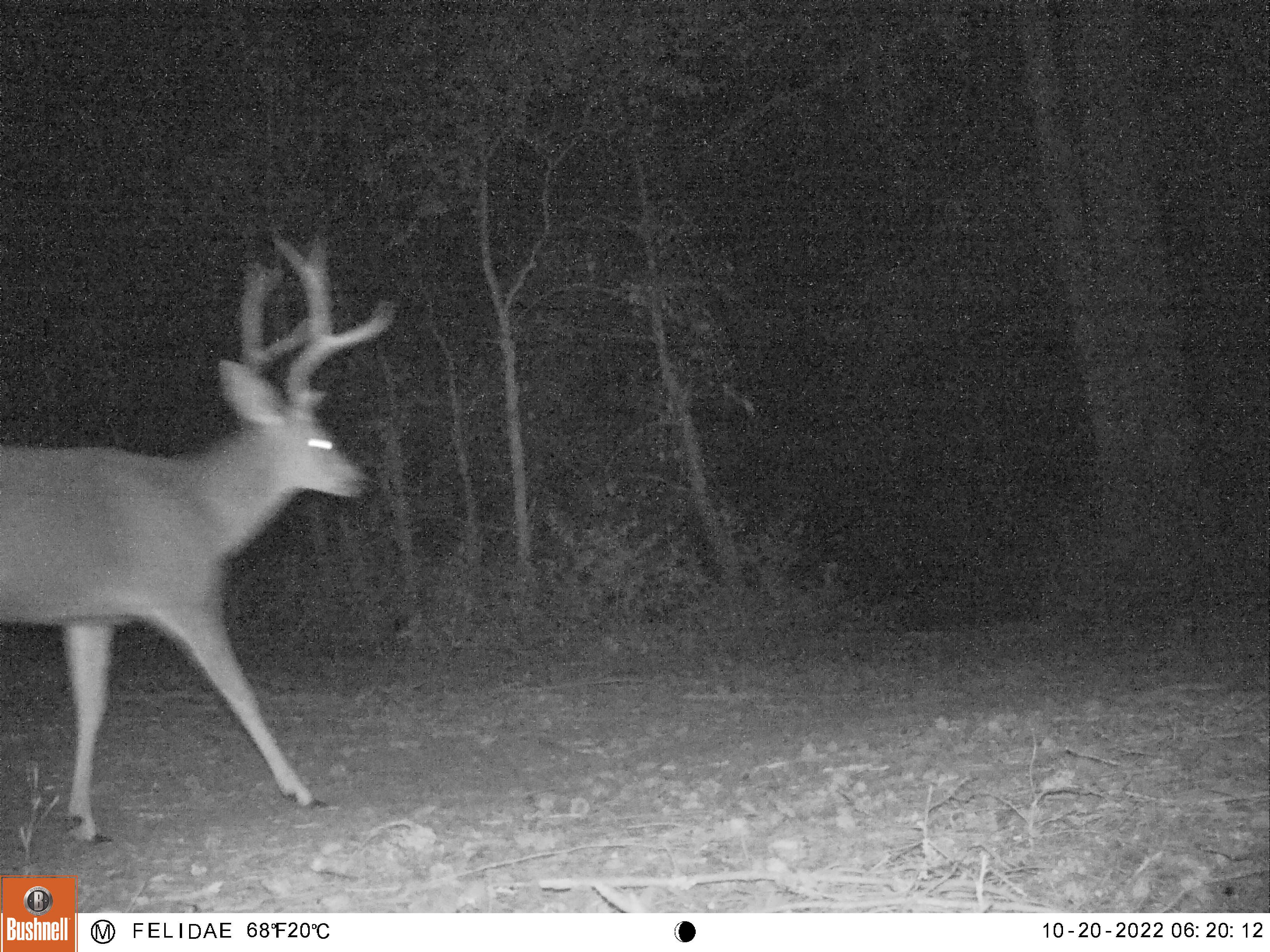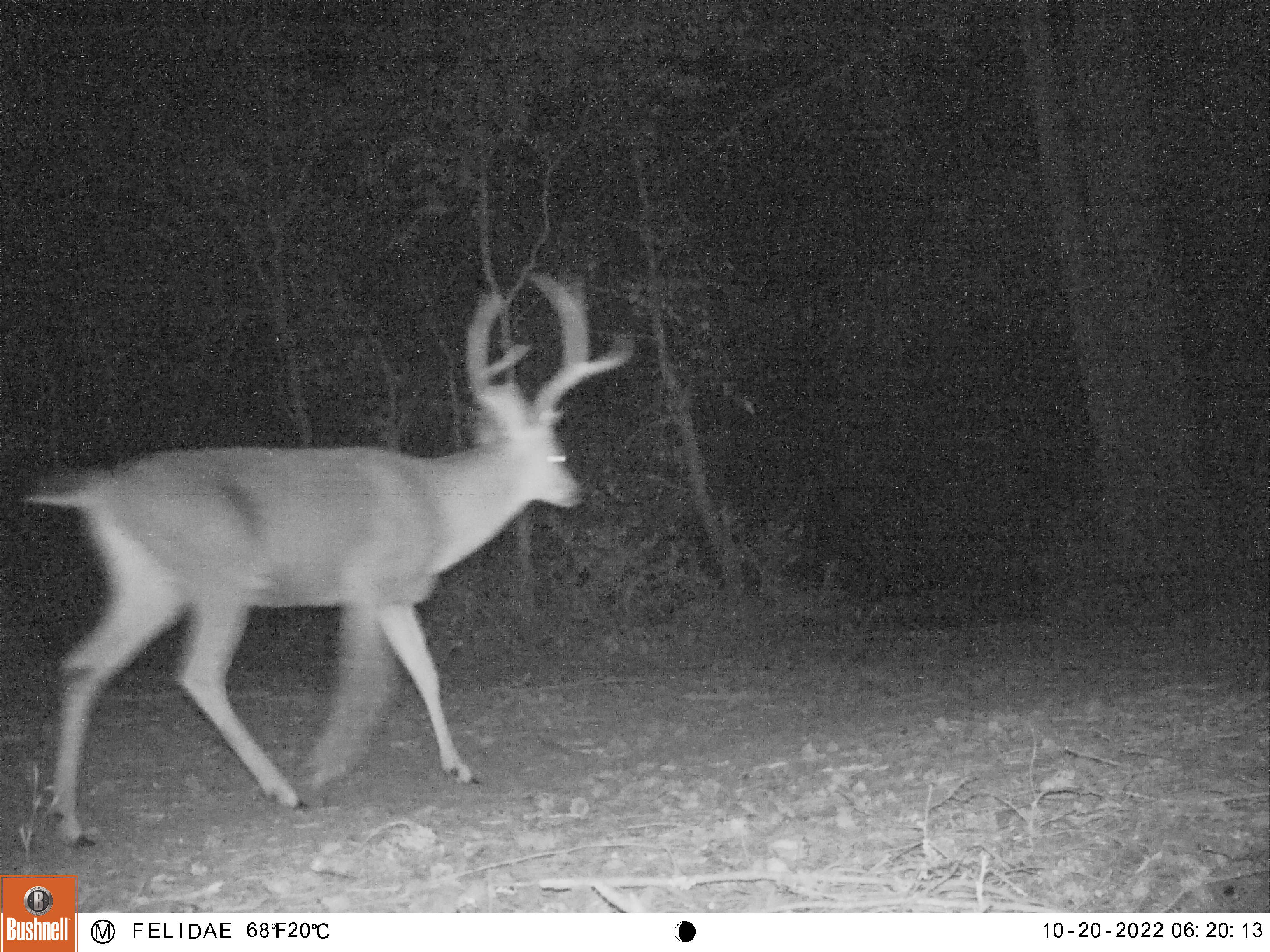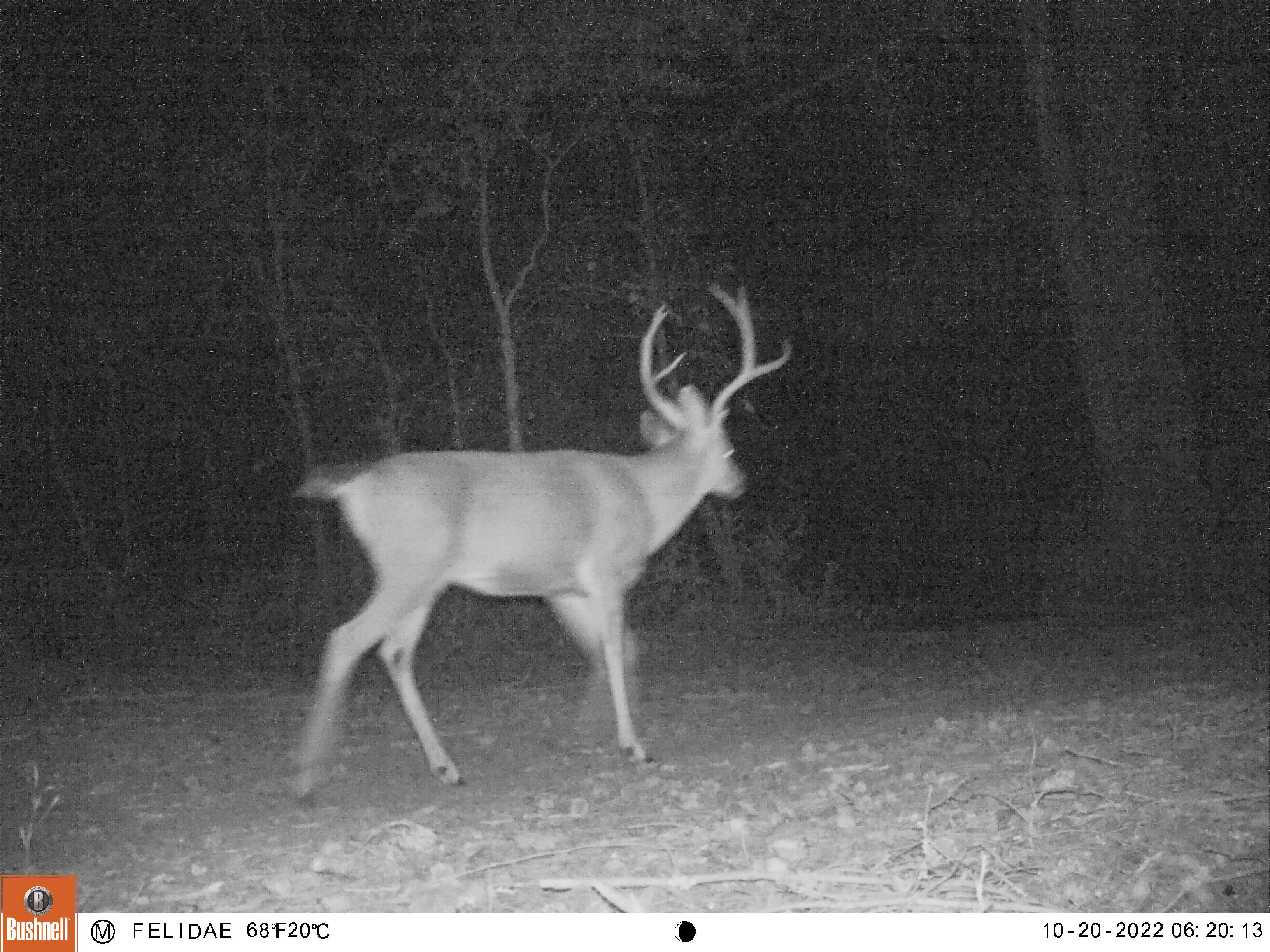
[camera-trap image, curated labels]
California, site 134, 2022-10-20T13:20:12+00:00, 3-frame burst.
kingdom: Animalia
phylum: Chordata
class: Mammalia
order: Artiodactyla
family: Cervidae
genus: Odocoileus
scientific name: Odocoileus hemionus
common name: mule deer